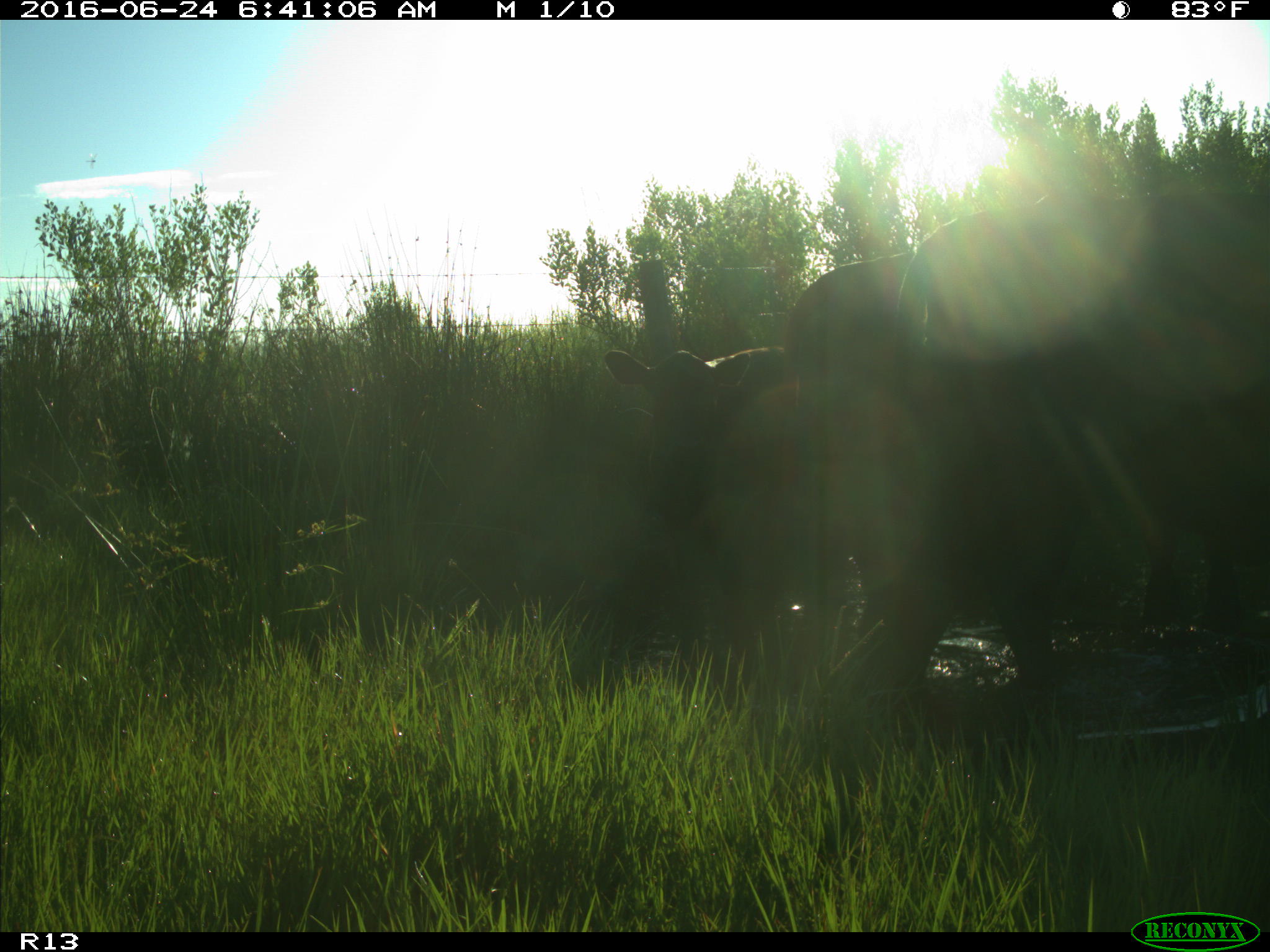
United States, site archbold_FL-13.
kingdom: Animalia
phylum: Chordata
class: Mammalia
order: Artiodactyla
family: Bovidae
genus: Bos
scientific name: Bos taurus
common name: domestic cow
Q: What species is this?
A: Bos taurus (domestic cow).